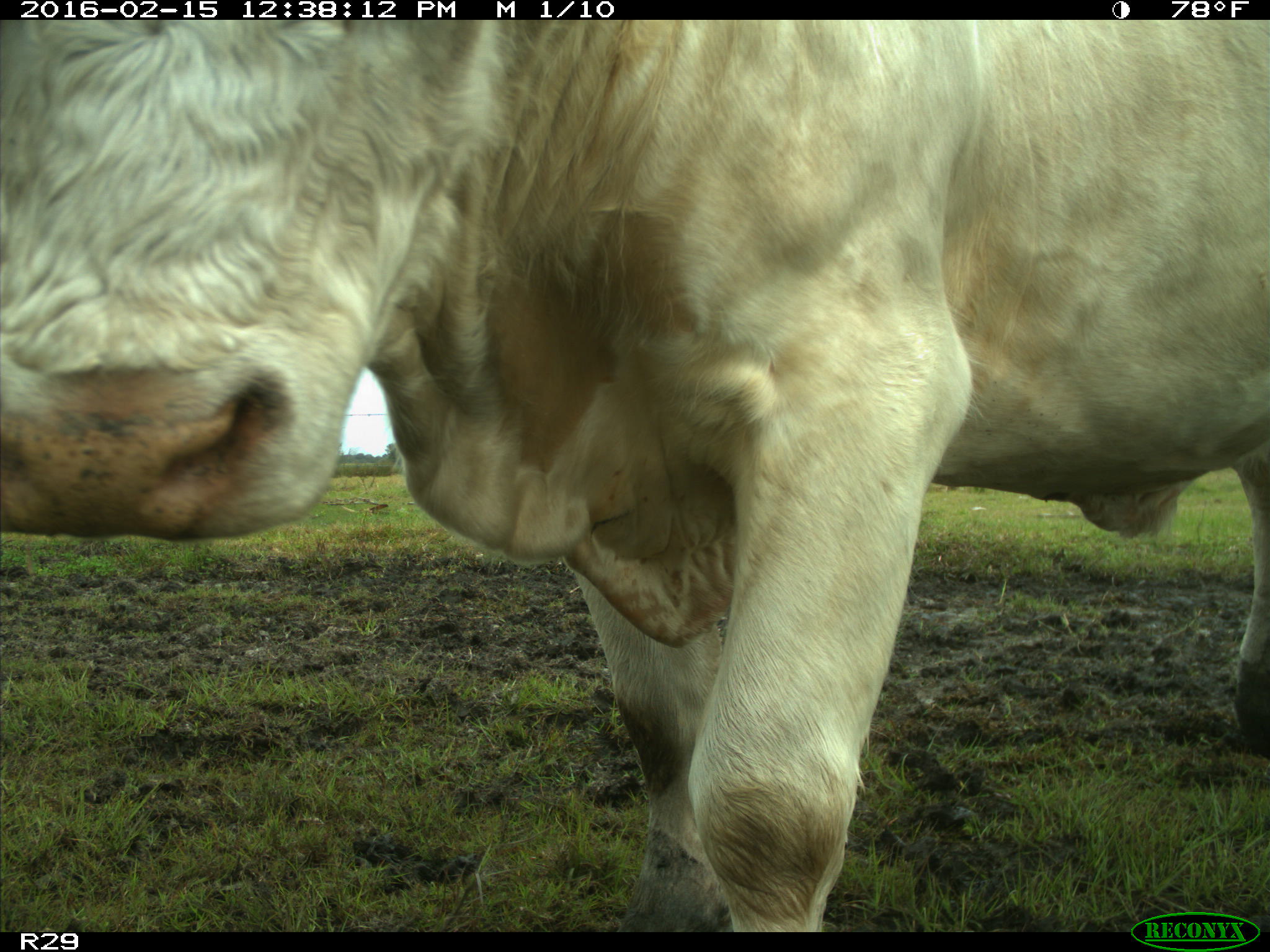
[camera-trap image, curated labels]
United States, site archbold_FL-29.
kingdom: Animalia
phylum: Chordata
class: Mammalia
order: Artiodactyla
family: Bovidae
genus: Bos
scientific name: Bos taurus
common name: domestic cow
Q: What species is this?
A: Bos taurus (domestic cow).